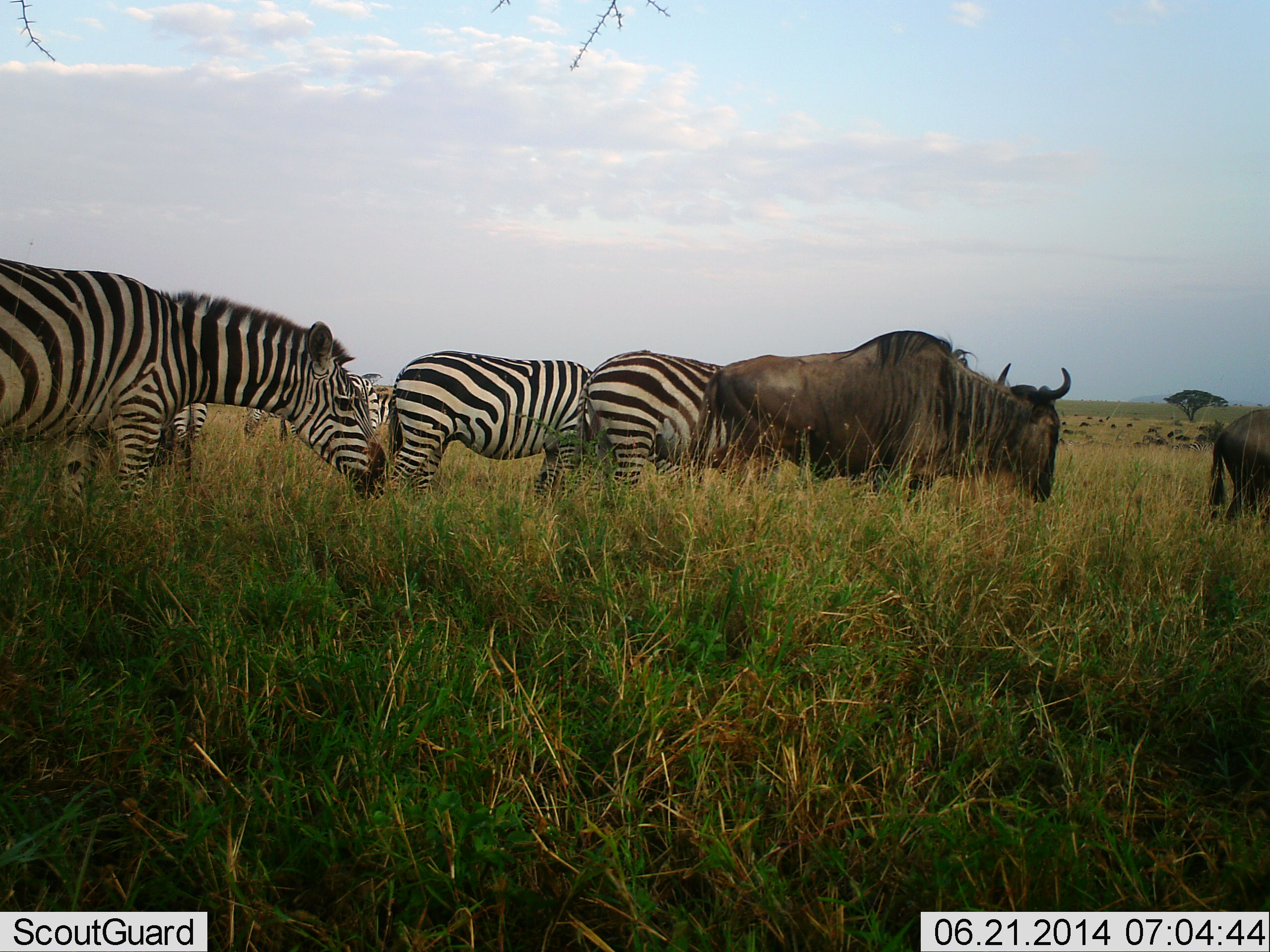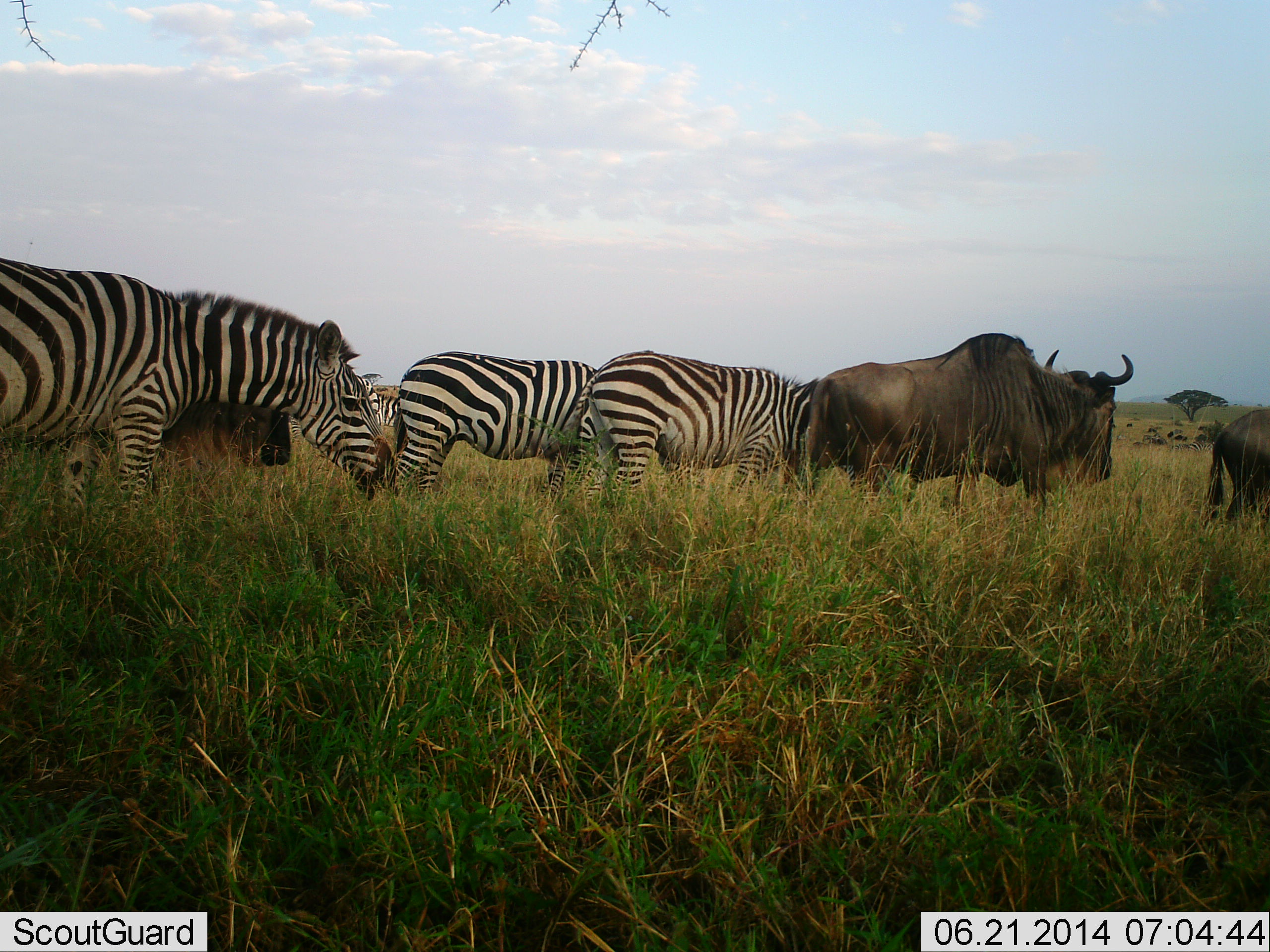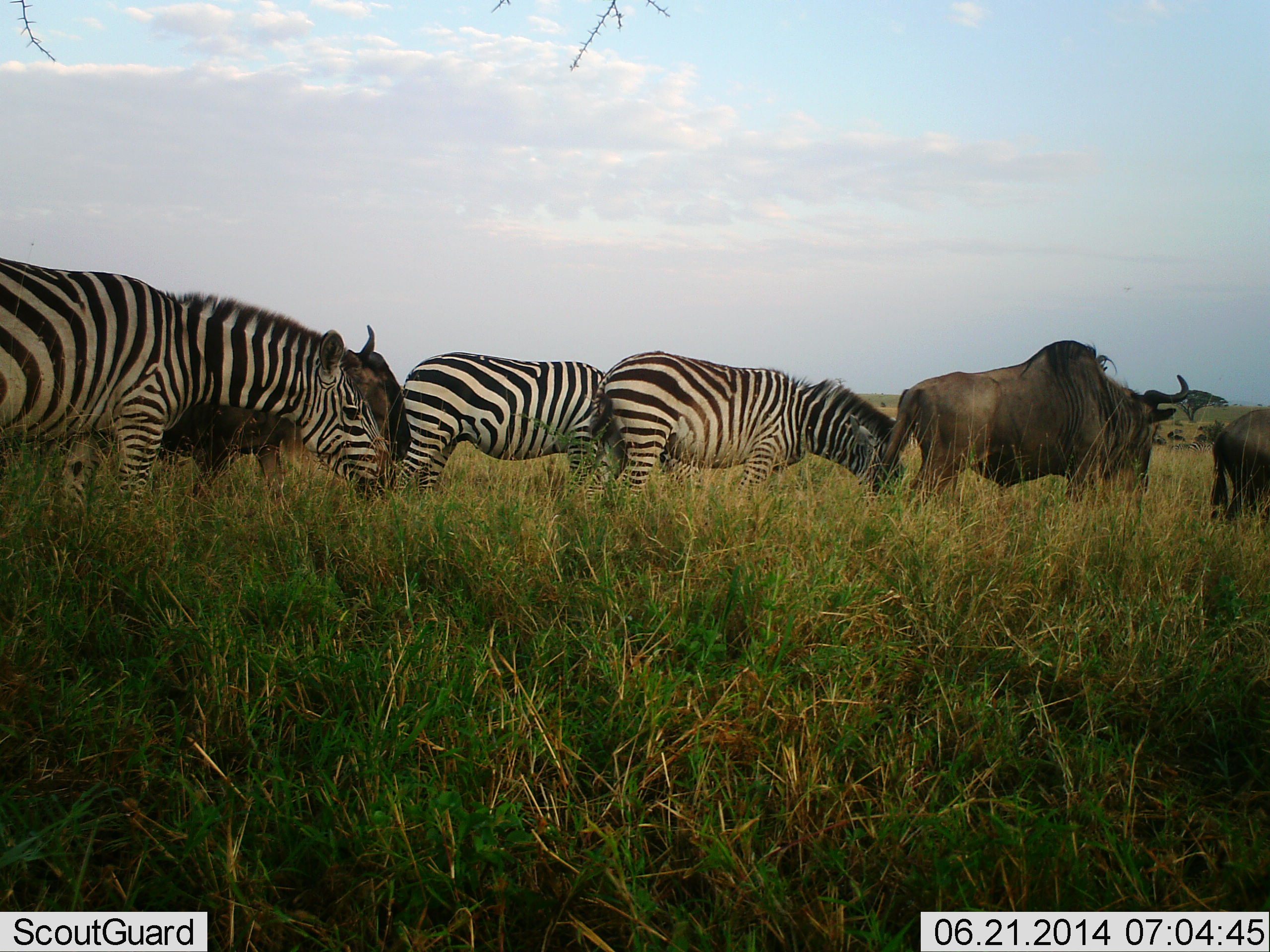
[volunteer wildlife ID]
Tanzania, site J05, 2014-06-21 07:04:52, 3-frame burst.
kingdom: Animalia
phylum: Chordata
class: Mammalia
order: Artiodactyla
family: Bovidae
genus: Connochaetes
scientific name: Connochaetes taurinus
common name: blue wildebeest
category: wildebeest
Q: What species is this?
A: Wildebeest (blue wildebeest) (Connochaetes taurinus).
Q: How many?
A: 3.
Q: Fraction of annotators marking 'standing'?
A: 50%.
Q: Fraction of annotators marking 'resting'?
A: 0%.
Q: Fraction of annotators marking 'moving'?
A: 90%.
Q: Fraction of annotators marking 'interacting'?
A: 0%.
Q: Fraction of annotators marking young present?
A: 0%.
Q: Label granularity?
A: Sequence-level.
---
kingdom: Animalia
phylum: Chordata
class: Mammalia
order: Perissodactyla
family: Equidae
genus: Equus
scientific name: Equus quagga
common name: plains zebra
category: zebra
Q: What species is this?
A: Zebra (plains zebra) (Equus quagga).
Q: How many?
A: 5.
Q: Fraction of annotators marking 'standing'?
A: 50%.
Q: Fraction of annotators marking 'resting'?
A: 0%.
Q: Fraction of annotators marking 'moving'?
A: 60%.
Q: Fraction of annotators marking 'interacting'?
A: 0%.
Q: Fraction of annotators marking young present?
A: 0%.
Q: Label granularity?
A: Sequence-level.